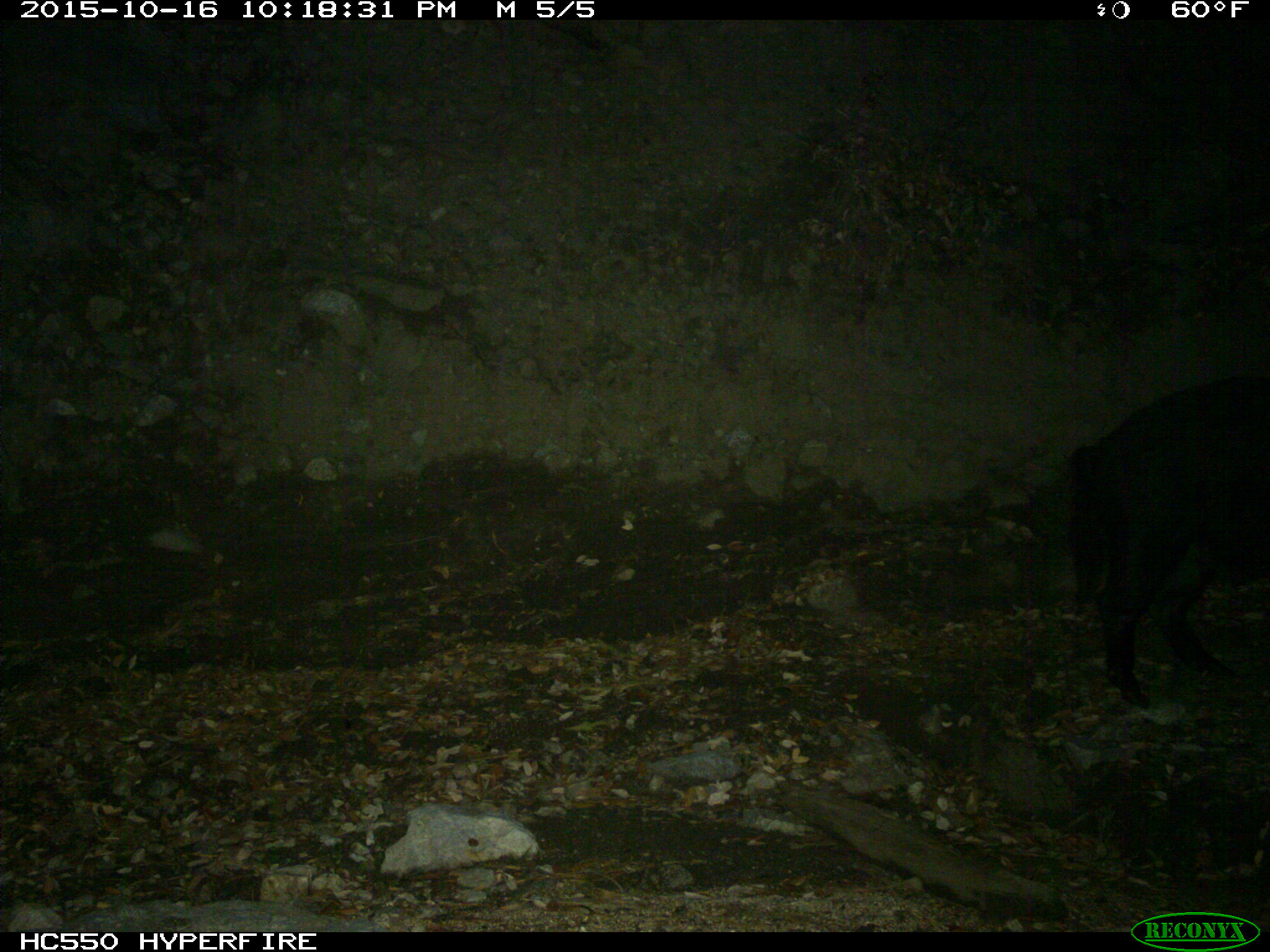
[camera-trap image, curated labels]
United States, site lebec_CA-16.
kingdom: Animalia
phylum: Chordata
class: Mammalia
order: Artiodactyla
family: Suidae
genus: Sus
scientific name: Sus scrofa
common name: wild boar